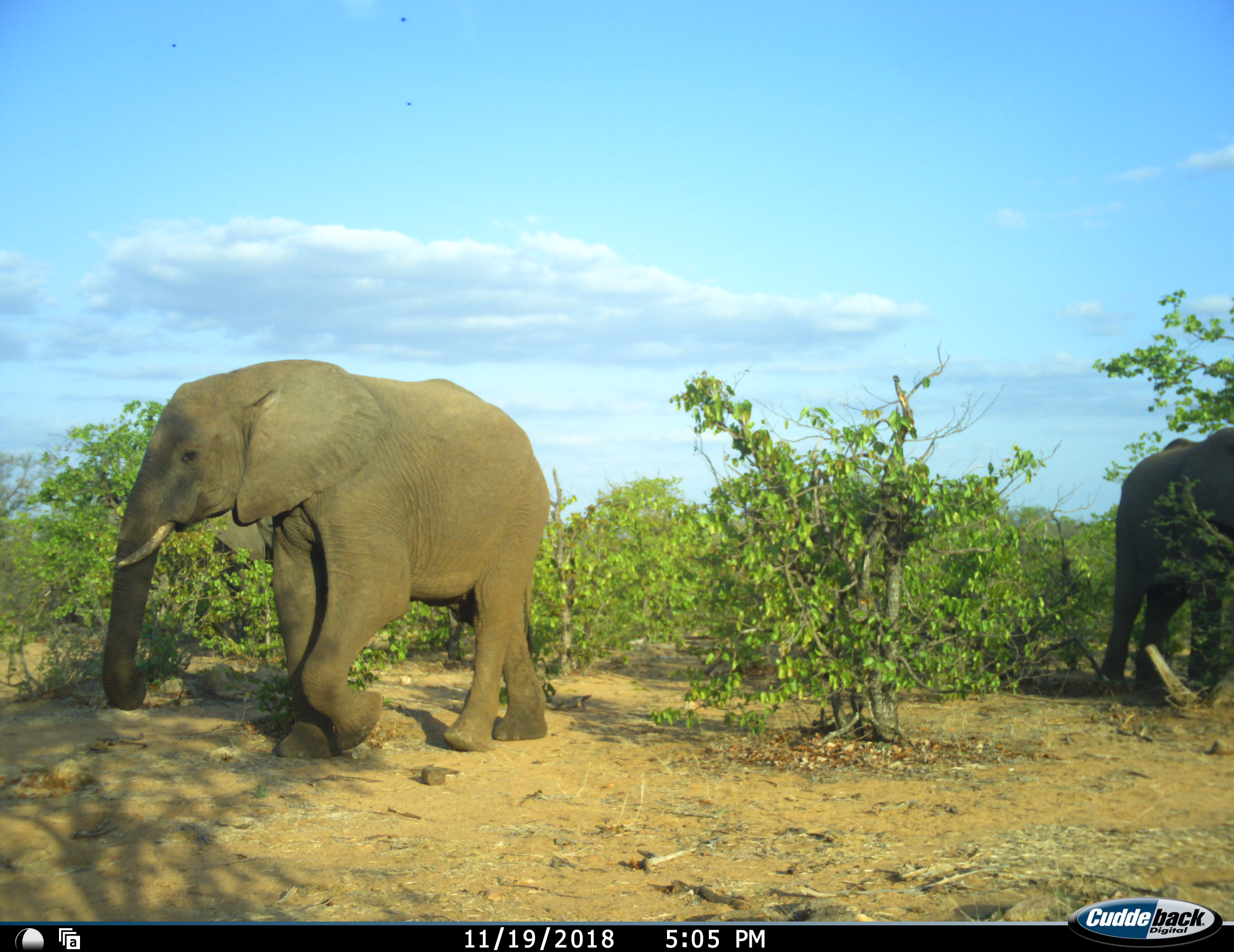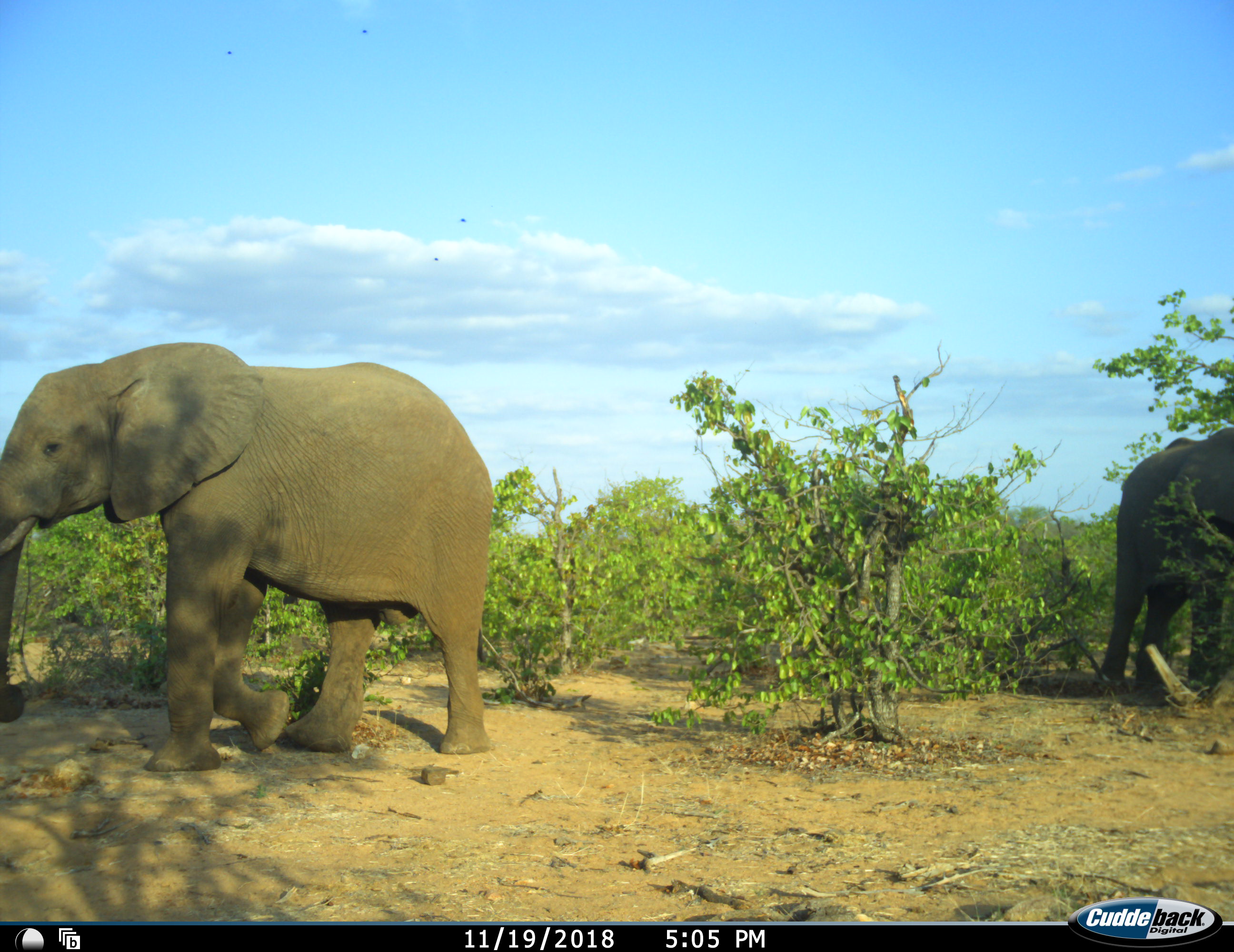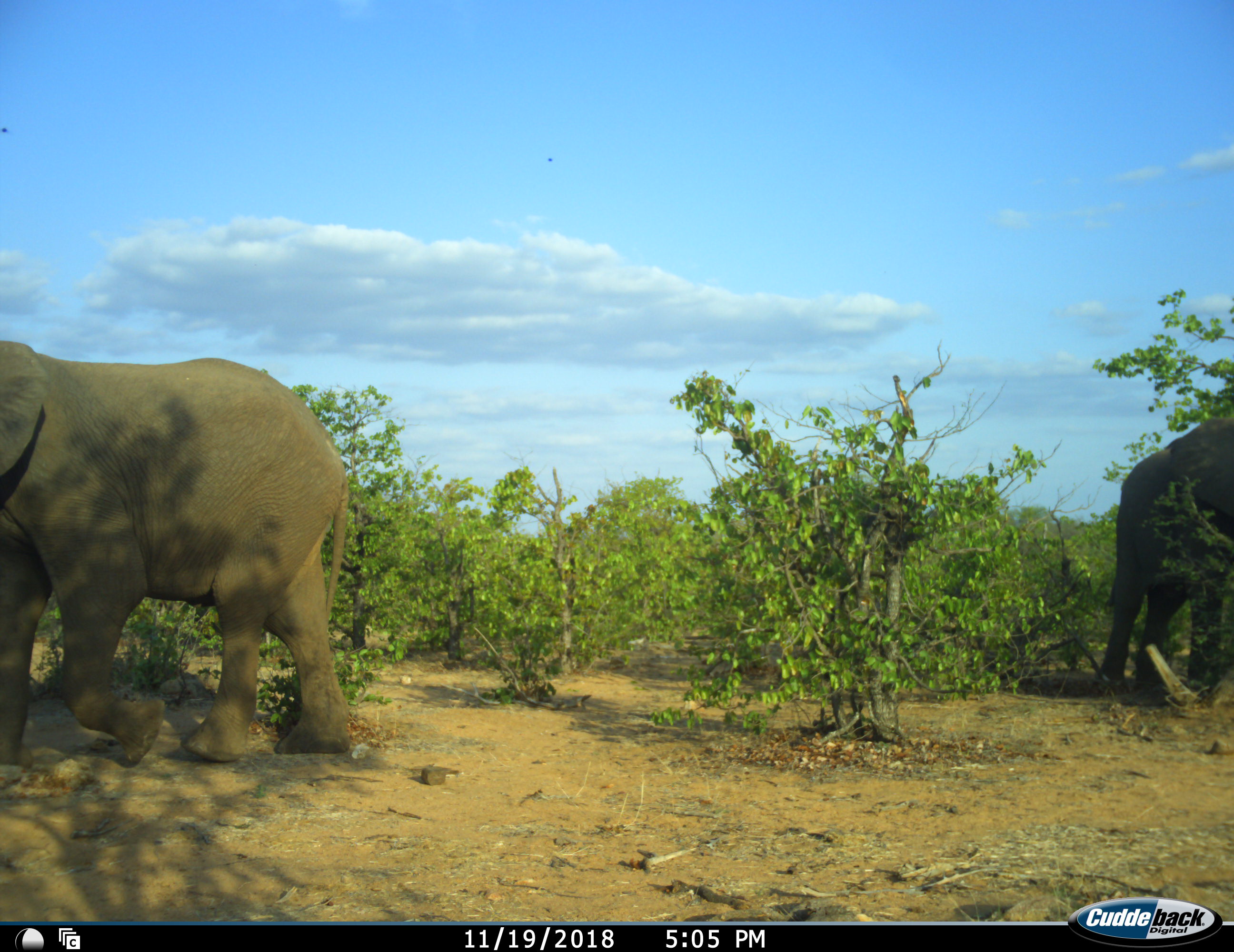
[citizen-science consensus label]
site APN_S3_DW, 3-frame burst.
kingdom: Animalia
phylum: Chordata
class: Mammalia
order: Proboscidea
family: Elephantidae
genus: Loxodonta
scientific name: Loxodonta africana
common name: african bush elephant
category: elephant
Elephant (african bush elephant) (Loxodonta africana), count 2. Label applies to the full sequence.